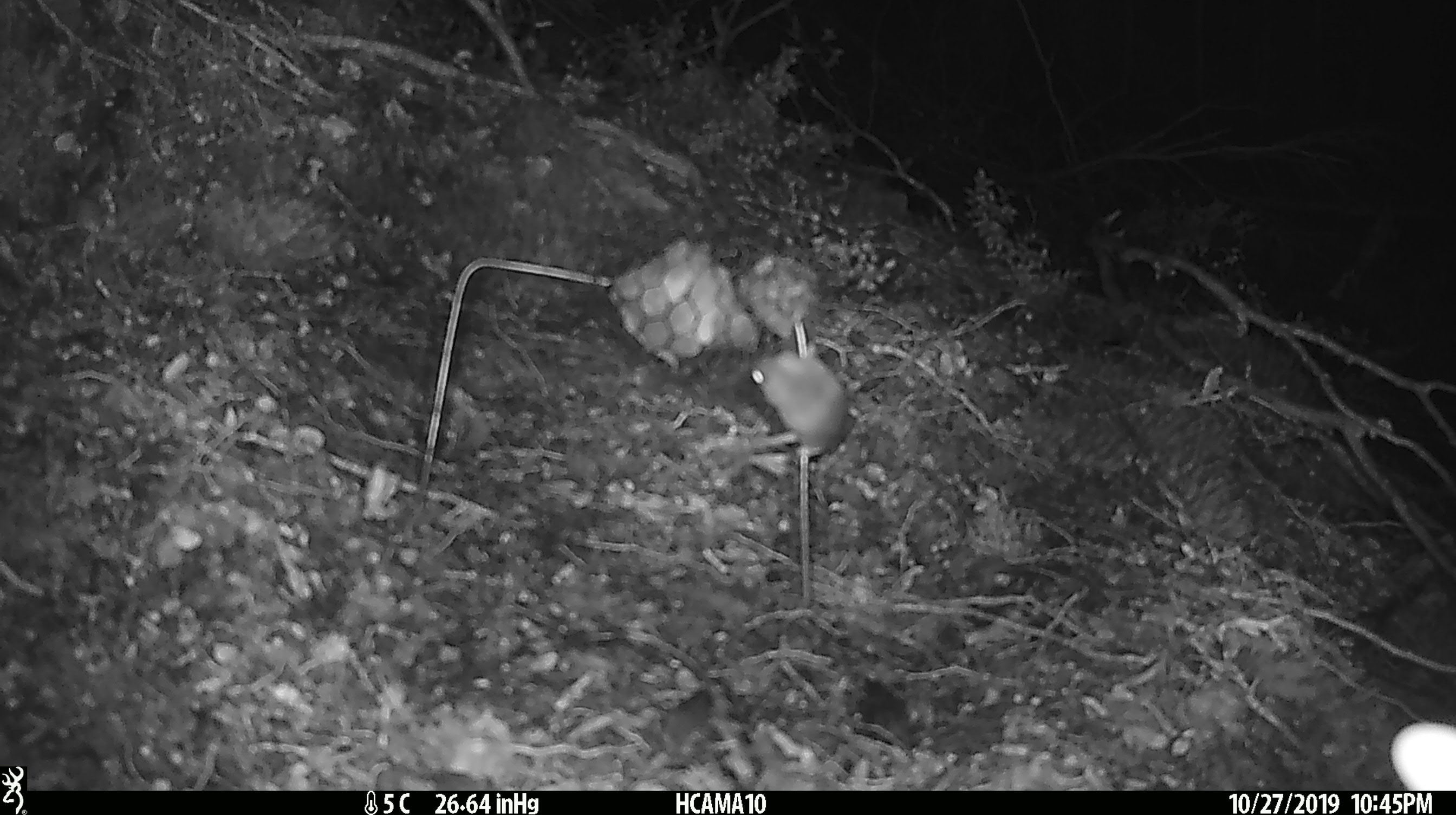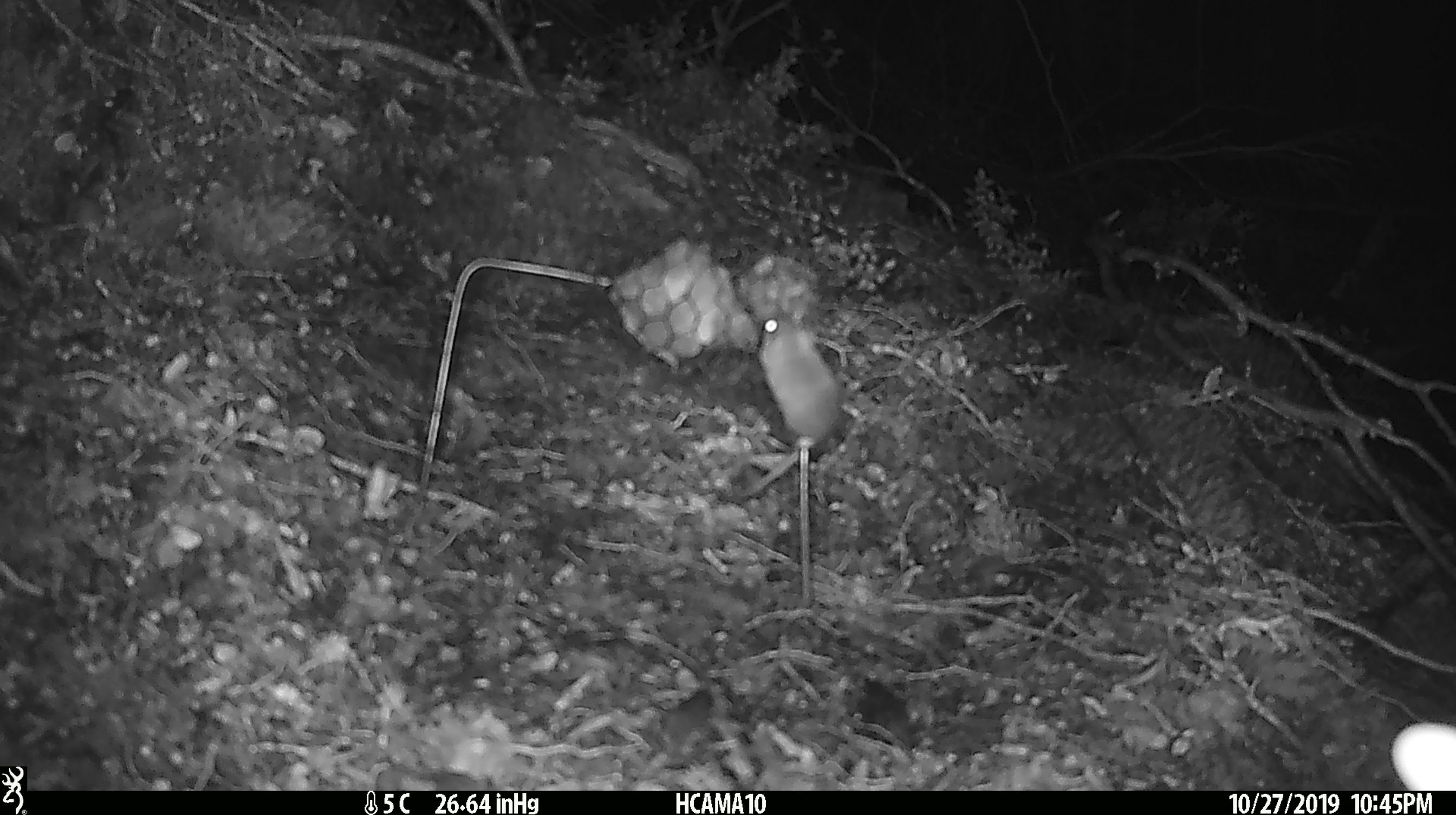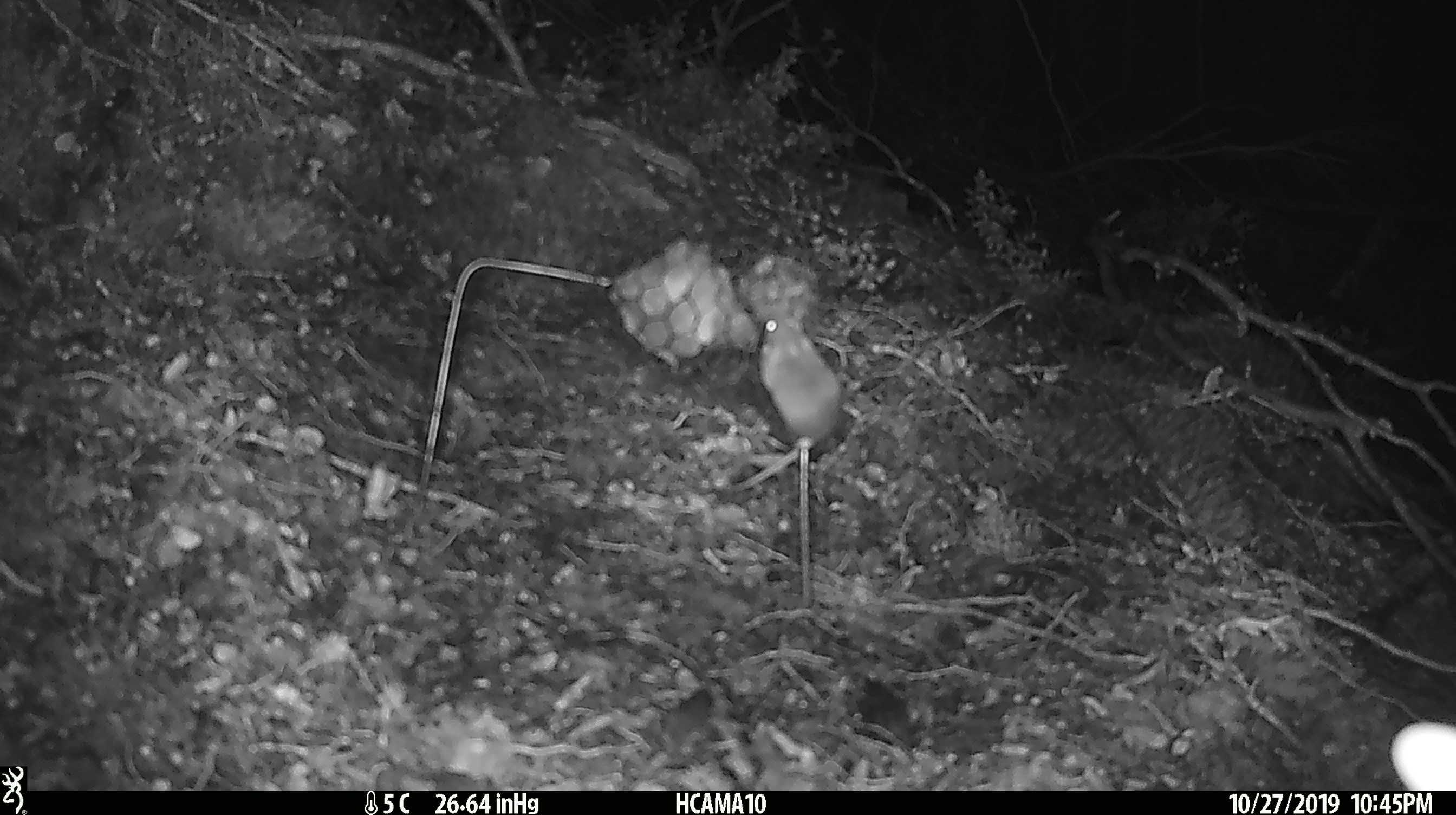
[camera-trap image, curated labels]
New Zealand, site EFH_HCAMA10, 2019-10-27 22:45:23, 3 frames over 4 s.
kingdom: Animalia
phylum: Chordata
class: Mammalia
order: Rodentia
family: Muridae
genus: Mus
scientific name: Mus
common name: mouse